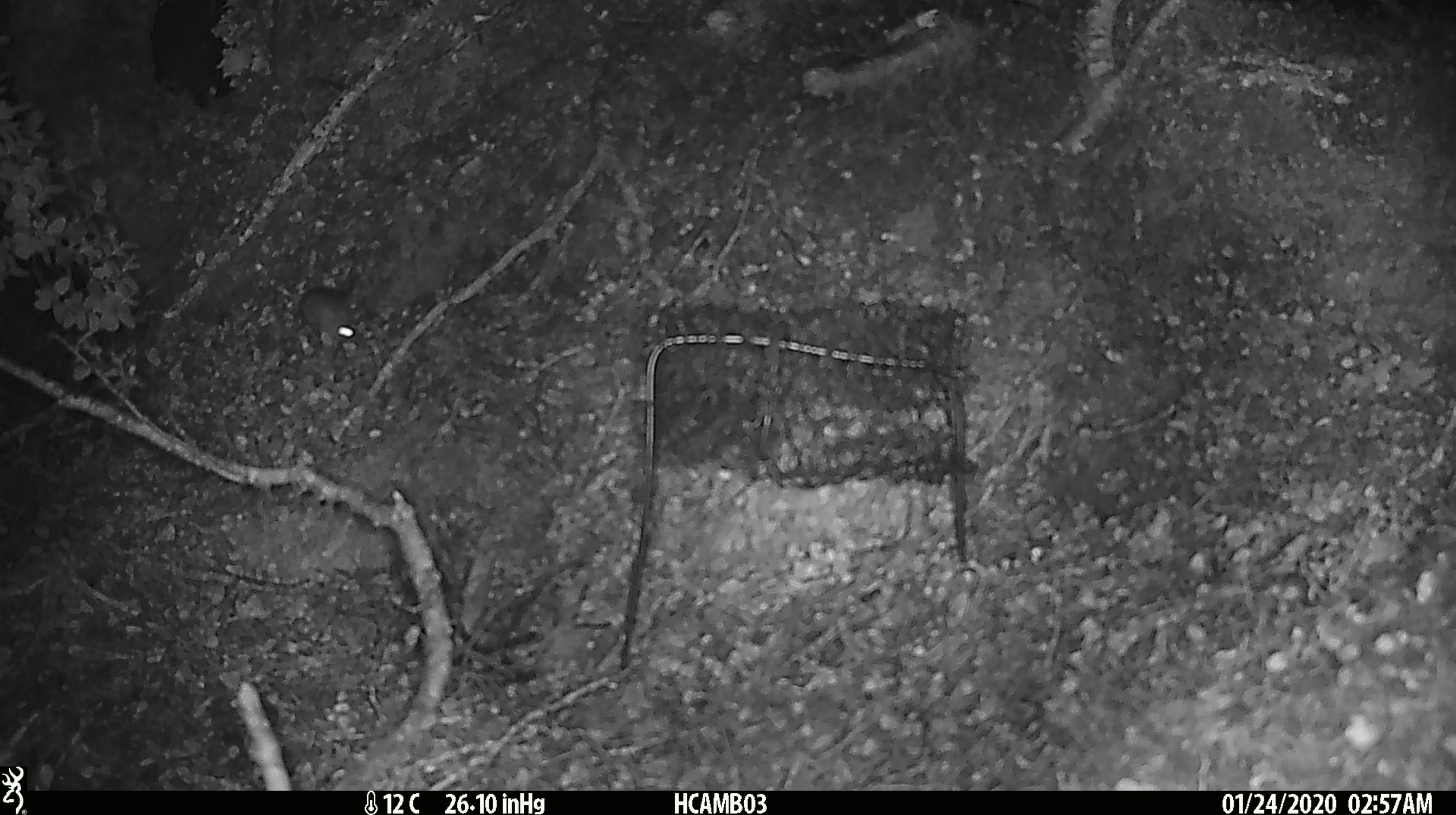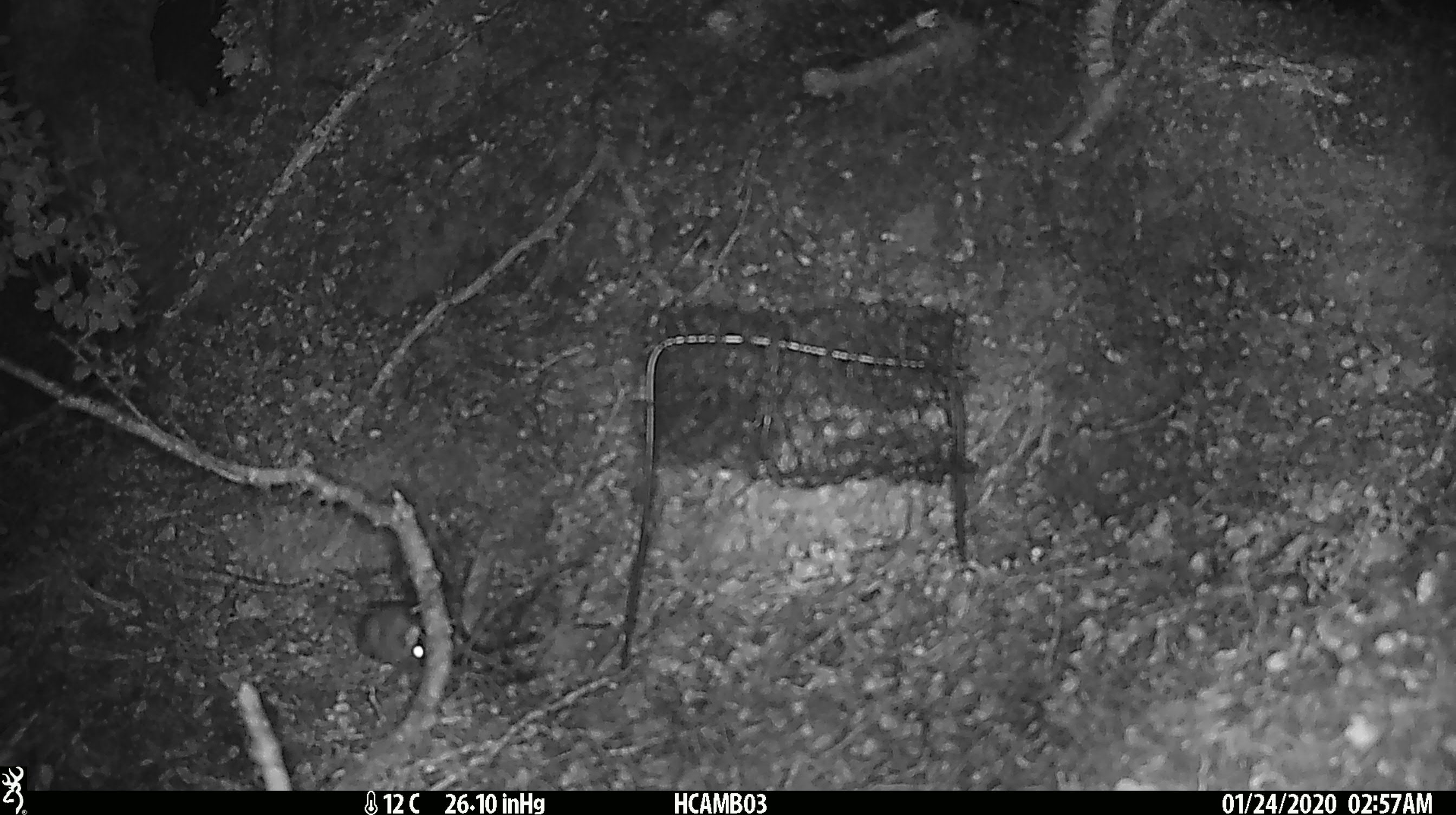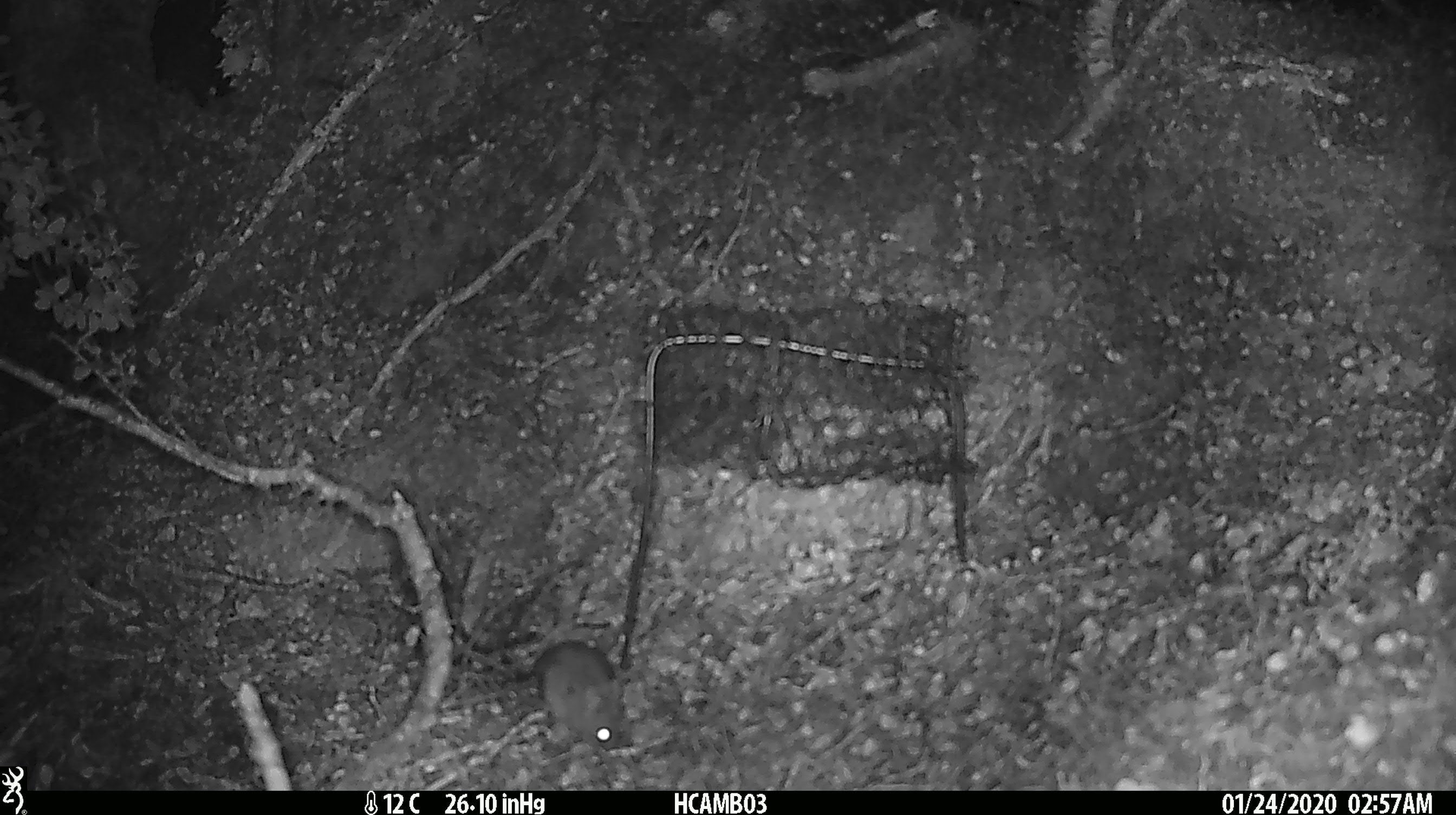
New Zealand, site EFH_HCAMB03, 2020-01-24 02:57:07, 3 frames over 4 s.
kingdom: Animalia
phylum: Chordata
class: Mammalia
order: Rodentia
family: Muridae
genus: Mus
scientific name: Mus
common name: mouse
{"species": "mouse (Mus)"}